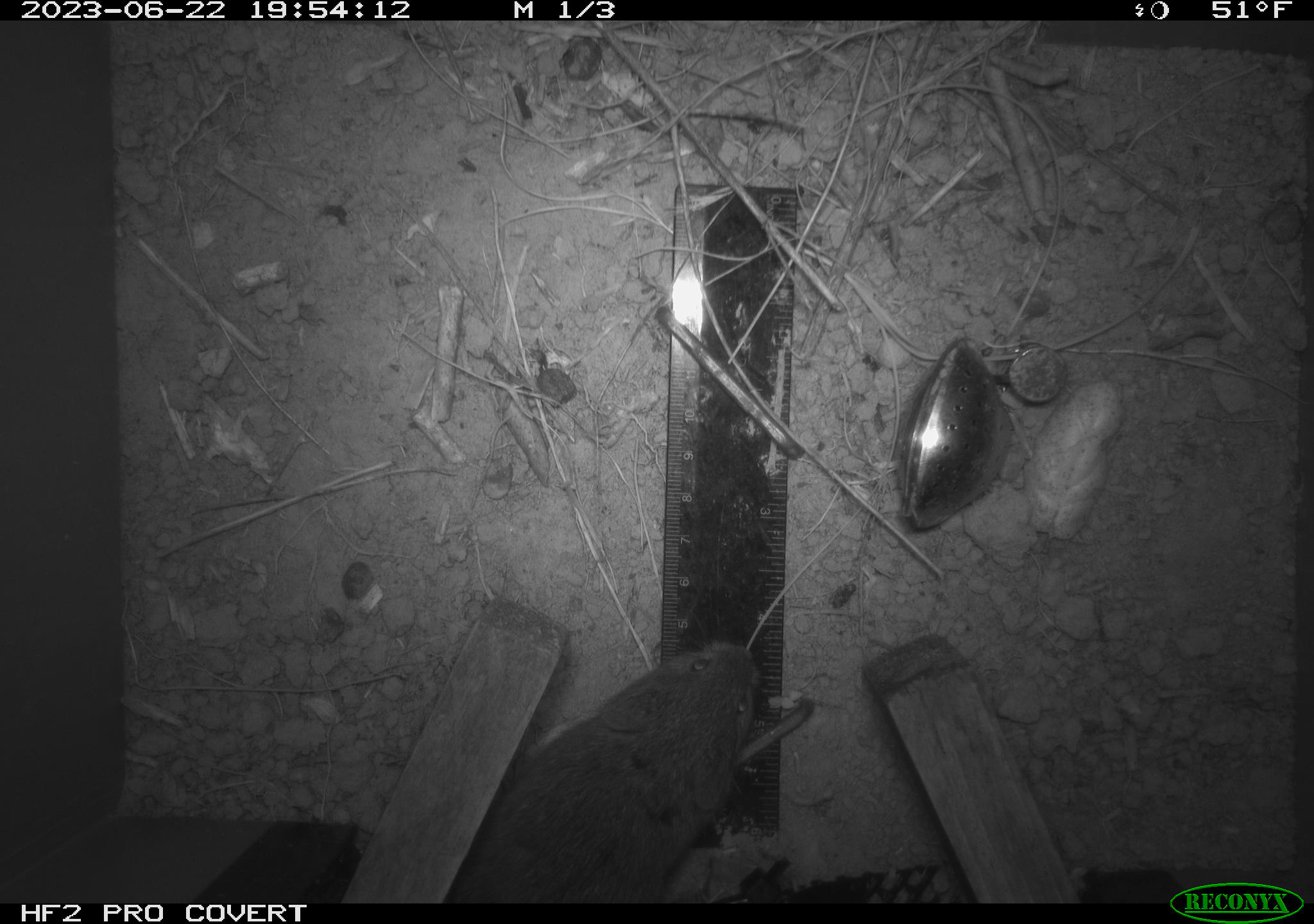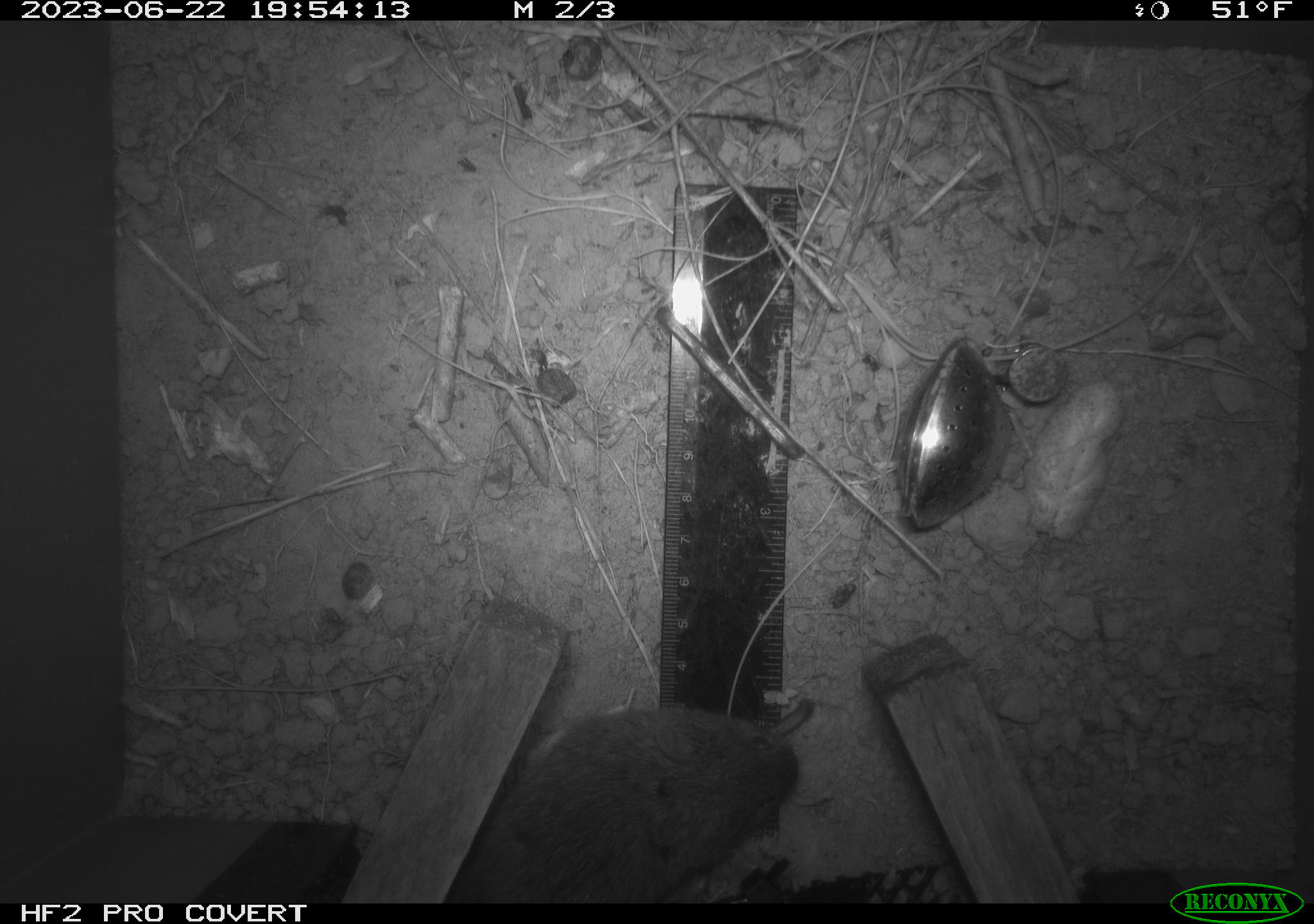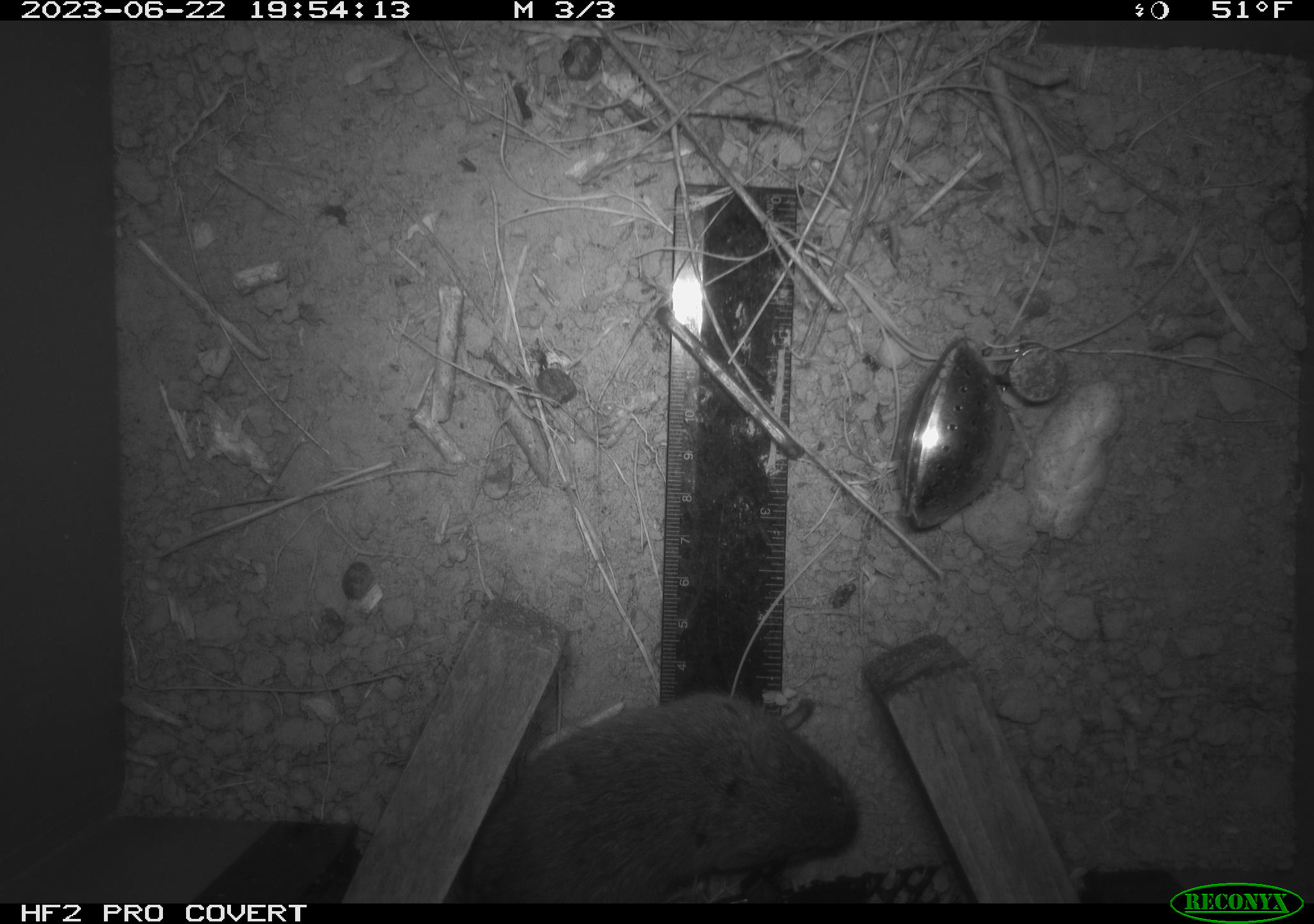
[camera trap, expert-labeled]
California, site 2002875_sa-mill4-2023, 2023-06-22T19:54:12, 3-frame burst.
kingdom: Animalia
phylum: Chordata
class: Mammalia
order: Rodentia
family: Cricetidae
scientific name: Arvicolinae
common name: voles, lemmings, and muskrats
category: arvicolinae subfamily